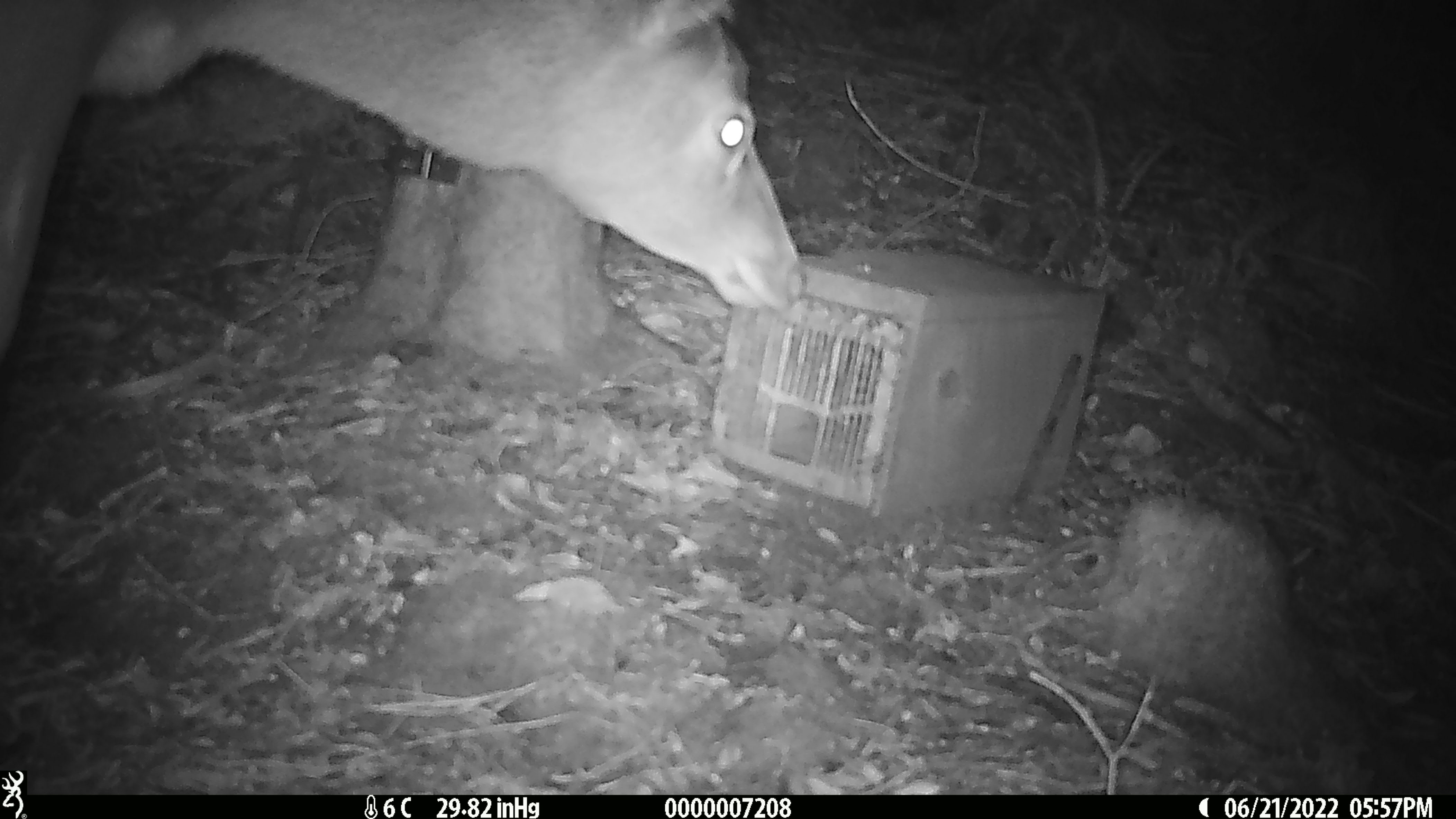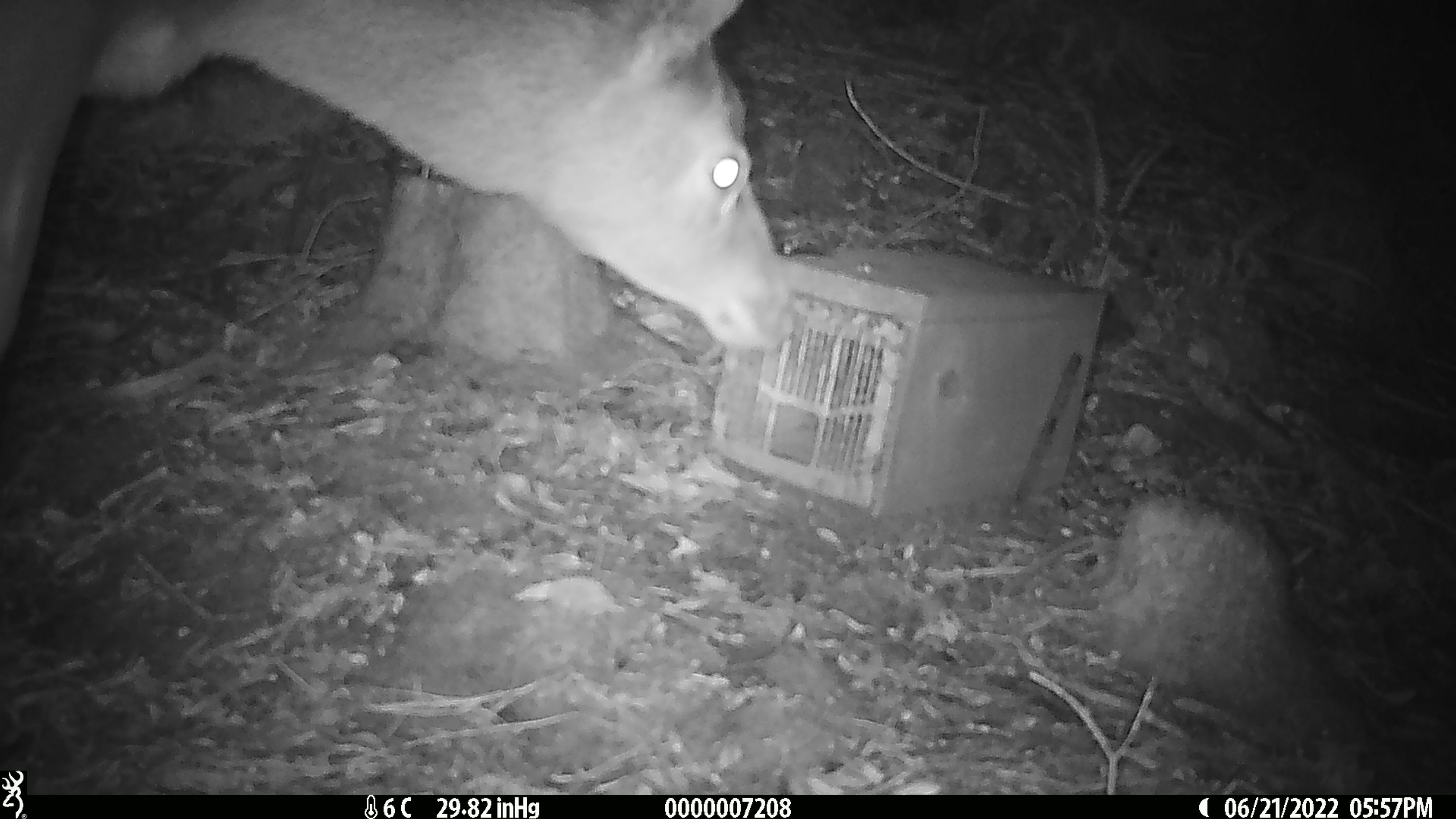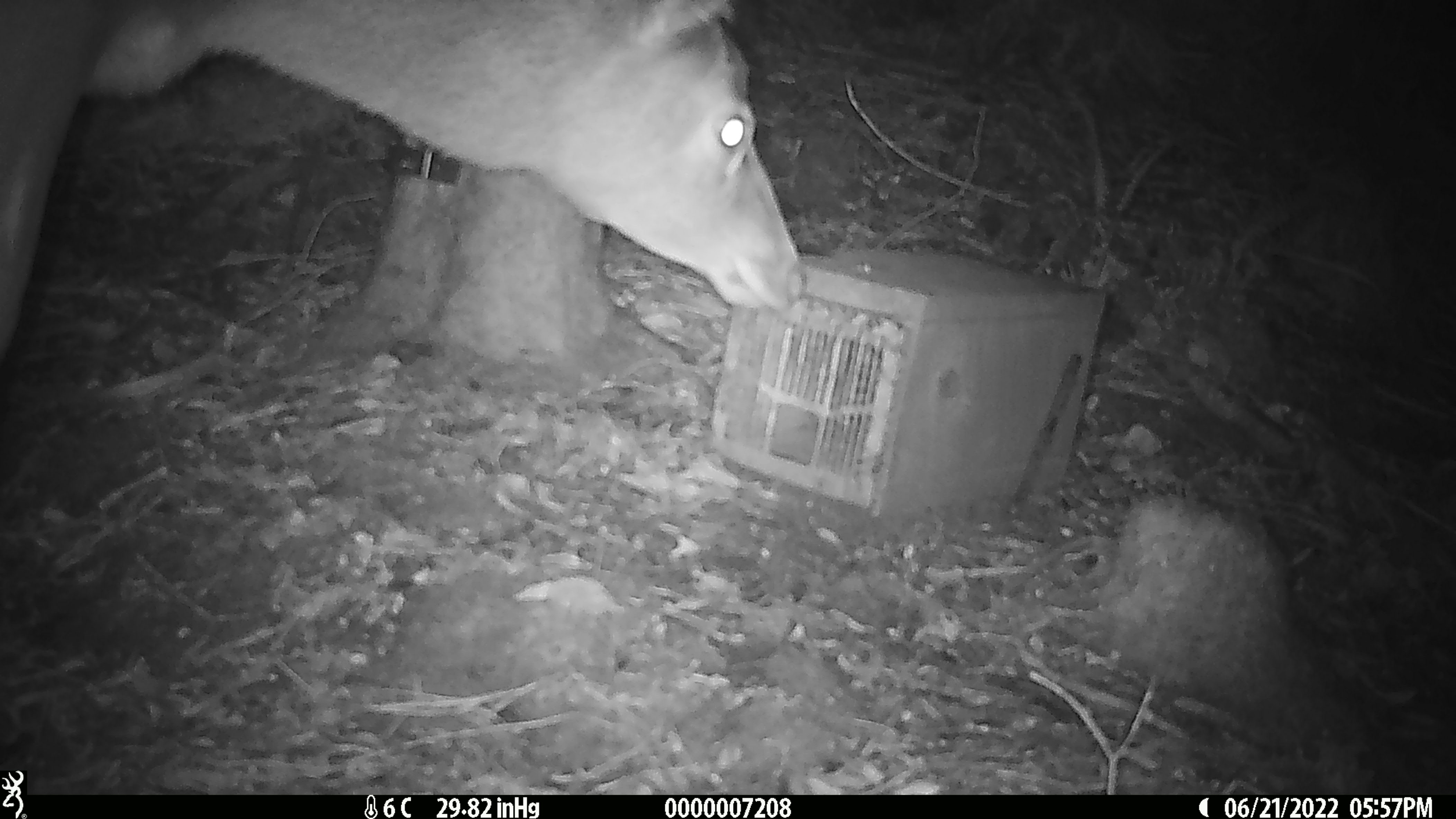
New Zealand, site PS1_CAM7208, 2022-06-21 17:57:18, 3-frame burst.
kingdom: Animalia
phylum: Chordata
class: Mammalia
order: Artiodactyla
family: Cervidae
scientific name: Cervidae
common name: deer